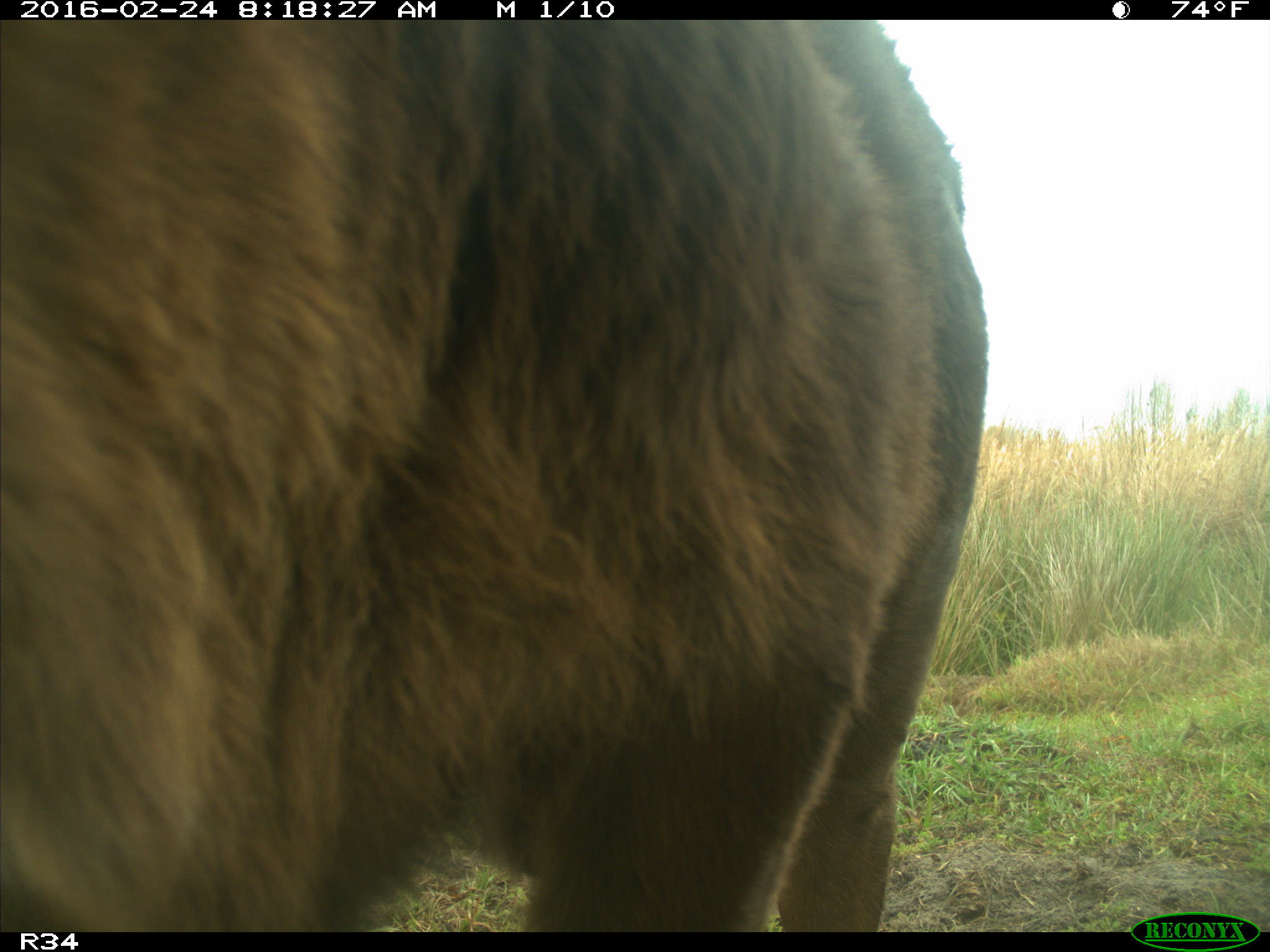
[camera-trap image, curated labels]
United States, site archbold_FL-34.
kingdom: Animalia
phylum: Chordata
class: Mammalia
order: Artiodactyla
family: Bovidae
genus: Bos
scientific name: Bos taurus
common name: domestic cow